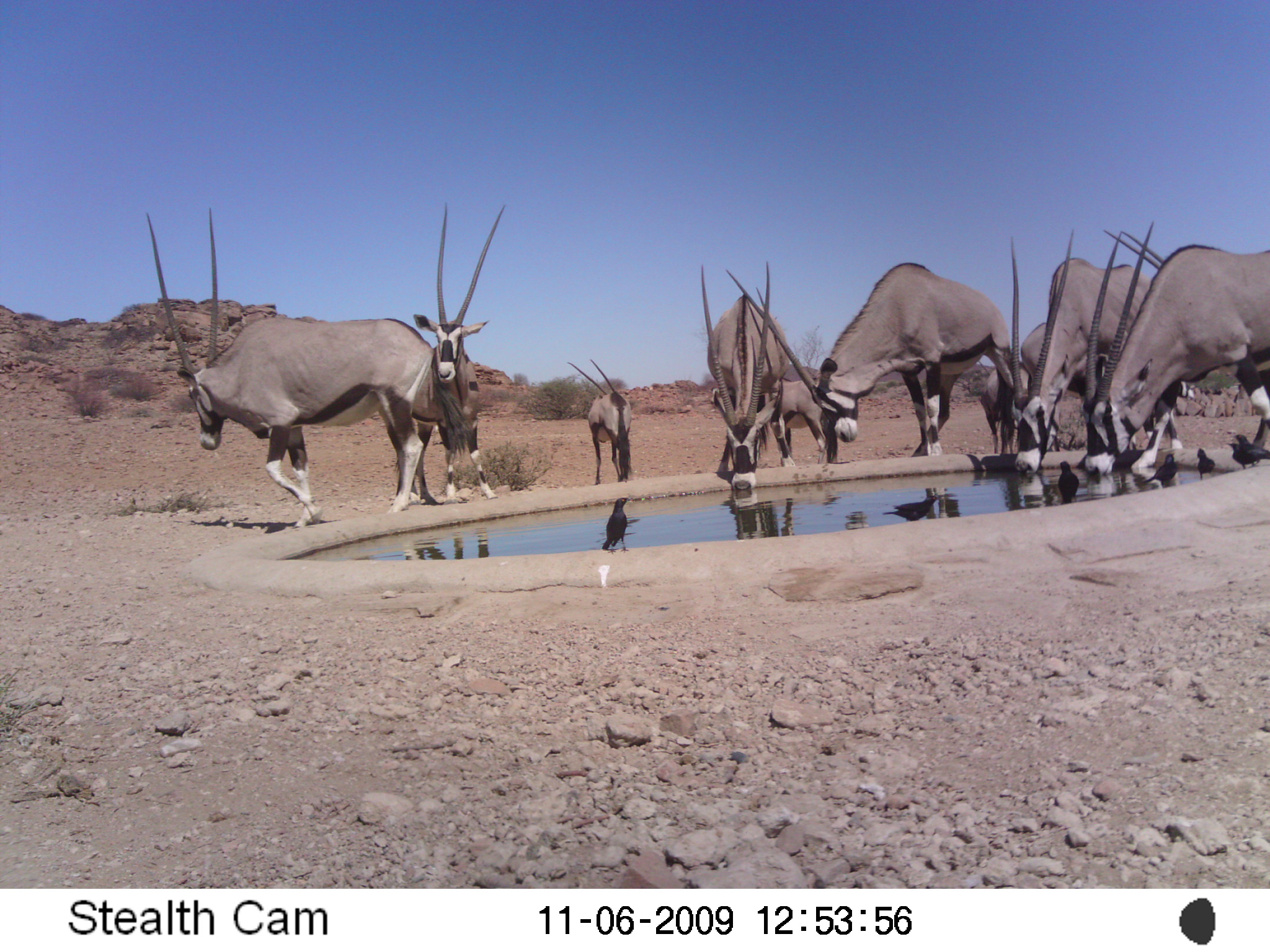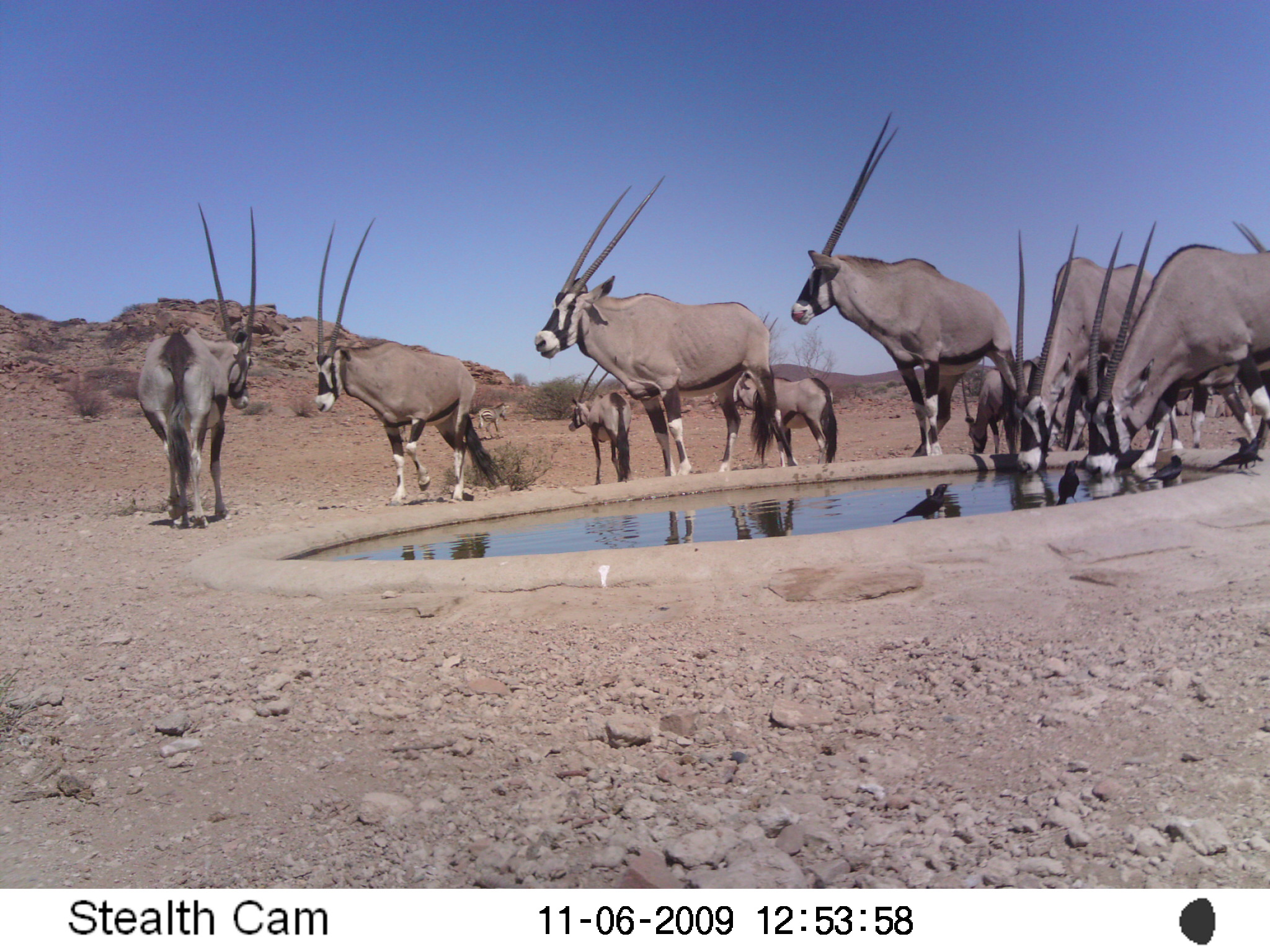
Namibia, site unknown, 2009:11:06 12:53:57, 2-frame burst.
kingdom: Animalia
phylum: Chordata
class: Mammalia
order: Artiodactyla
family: Bovidae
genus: Oryx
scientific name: Oryx gazella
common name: gemsbok